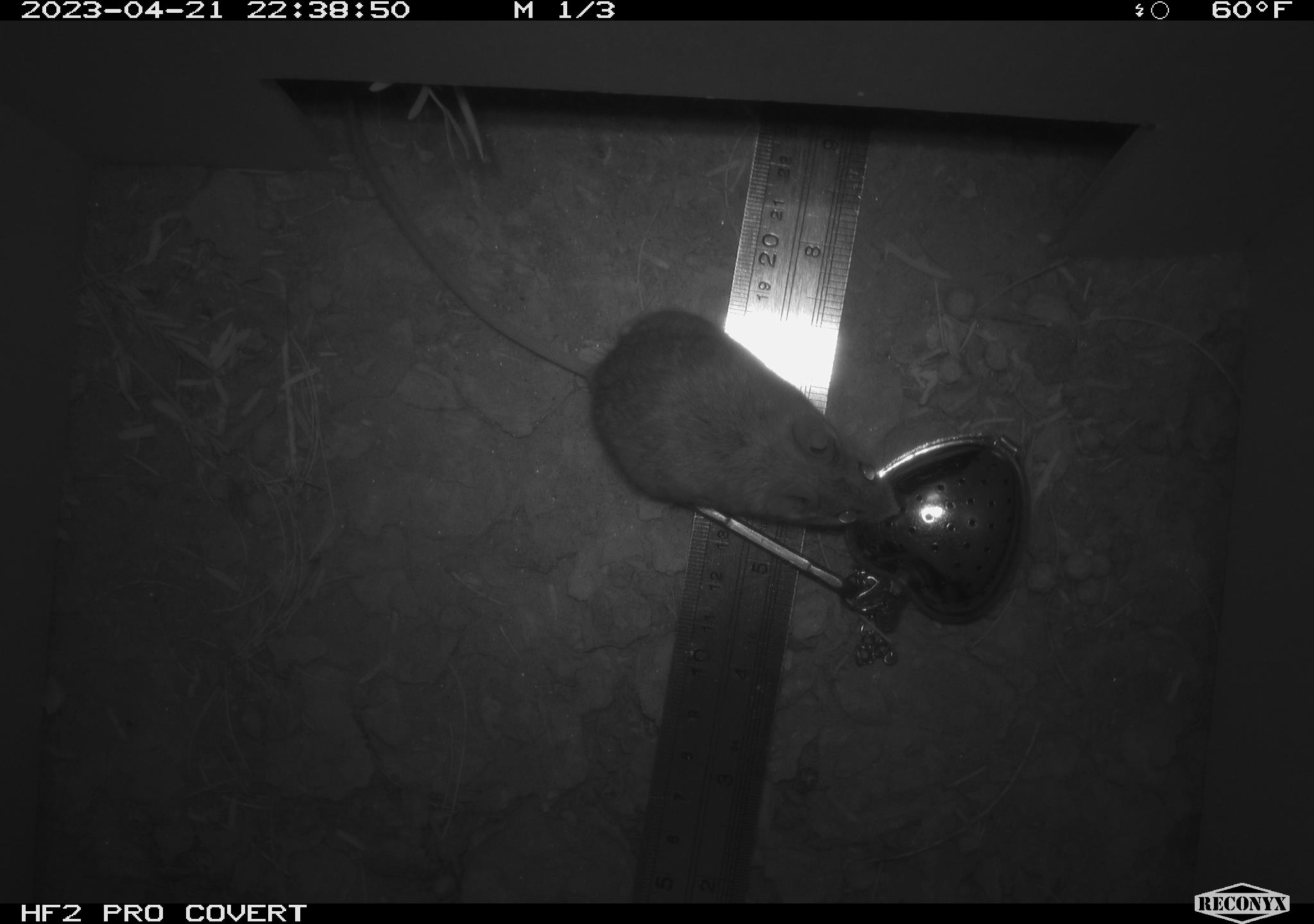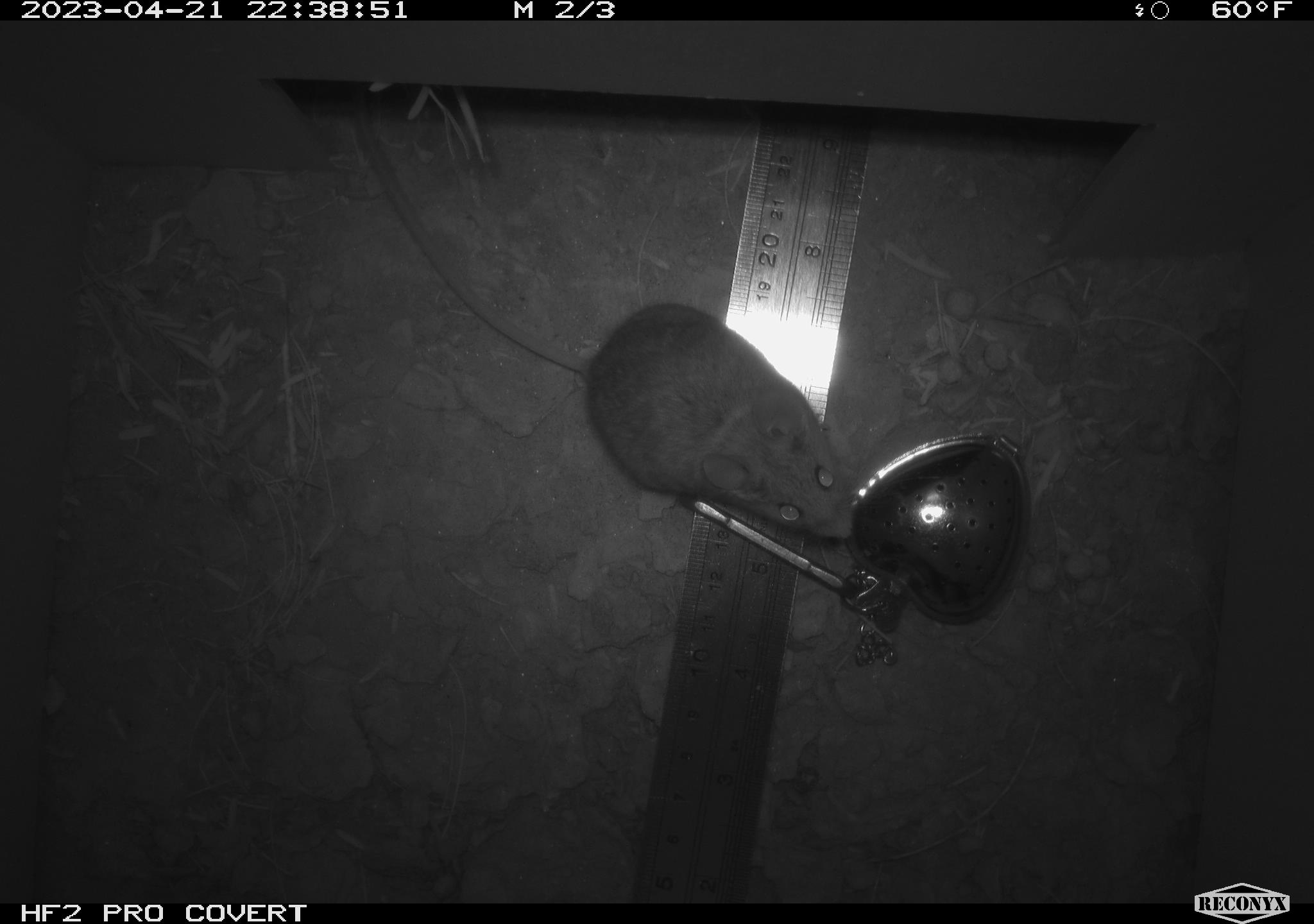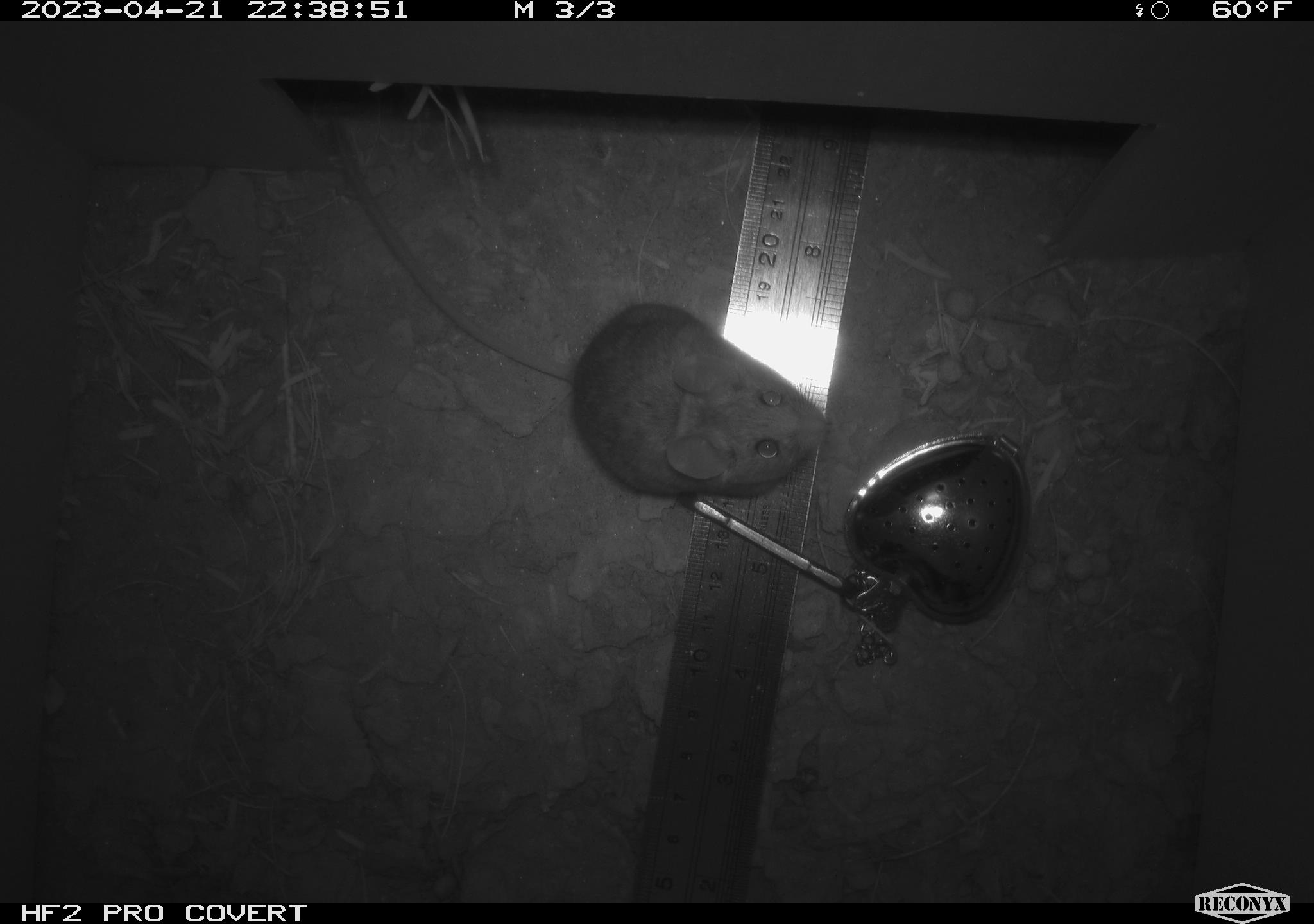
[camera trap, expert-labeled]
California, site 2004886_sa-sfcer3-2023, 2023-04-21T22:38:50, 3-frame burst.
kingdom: Animalia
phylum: Chordata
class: Mammalia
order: Rodentia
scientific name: Rodentia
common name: mouse species